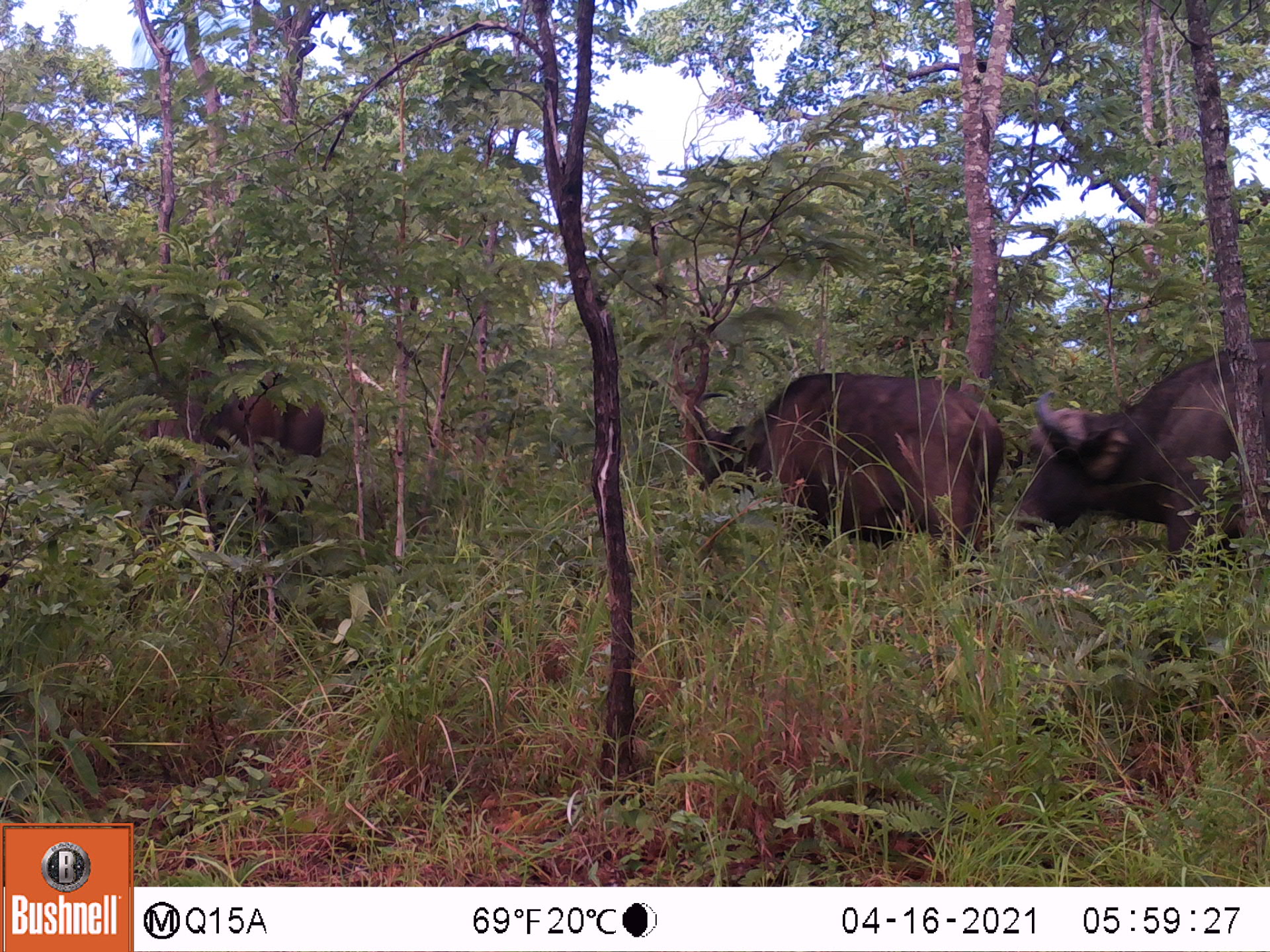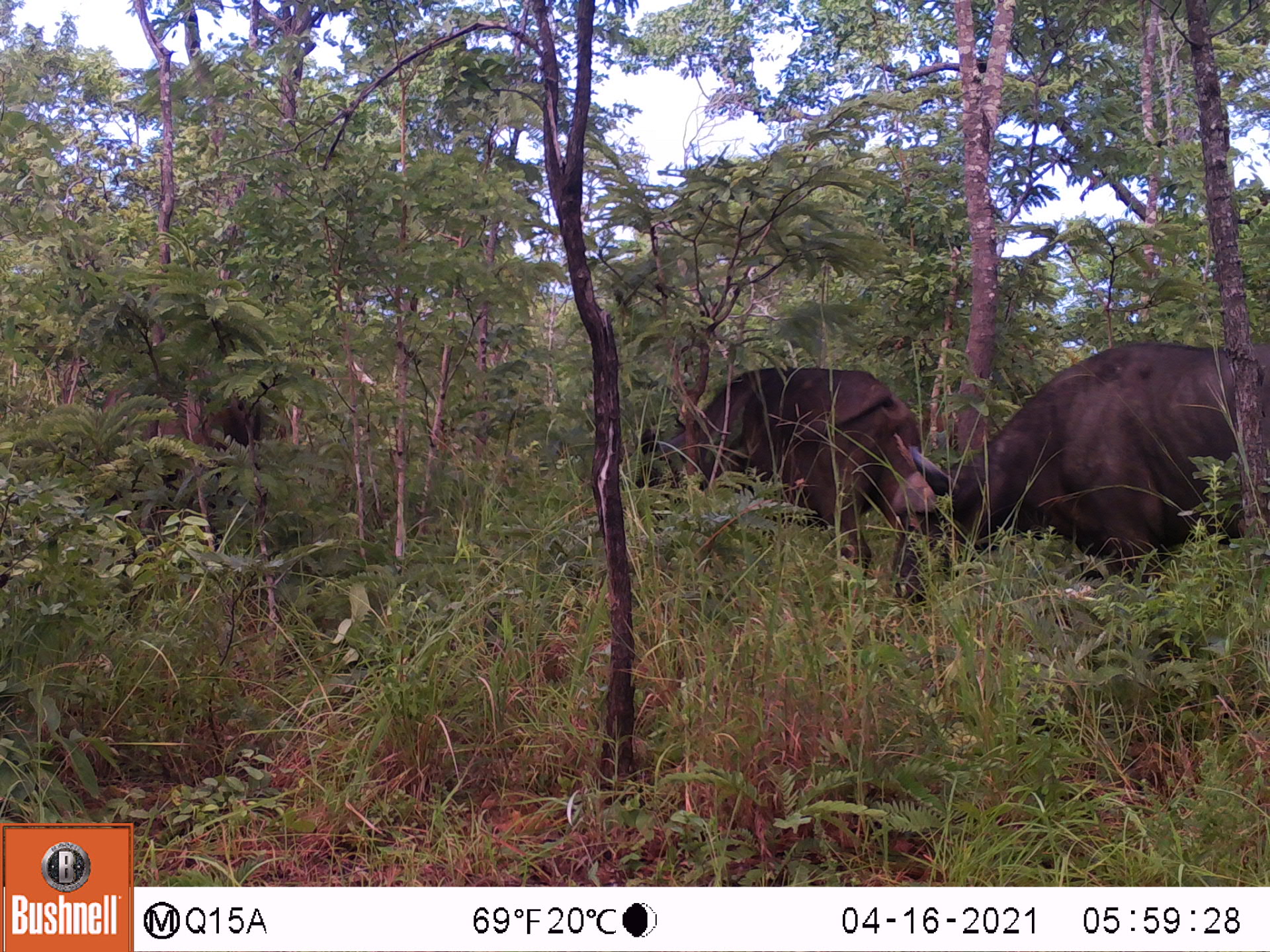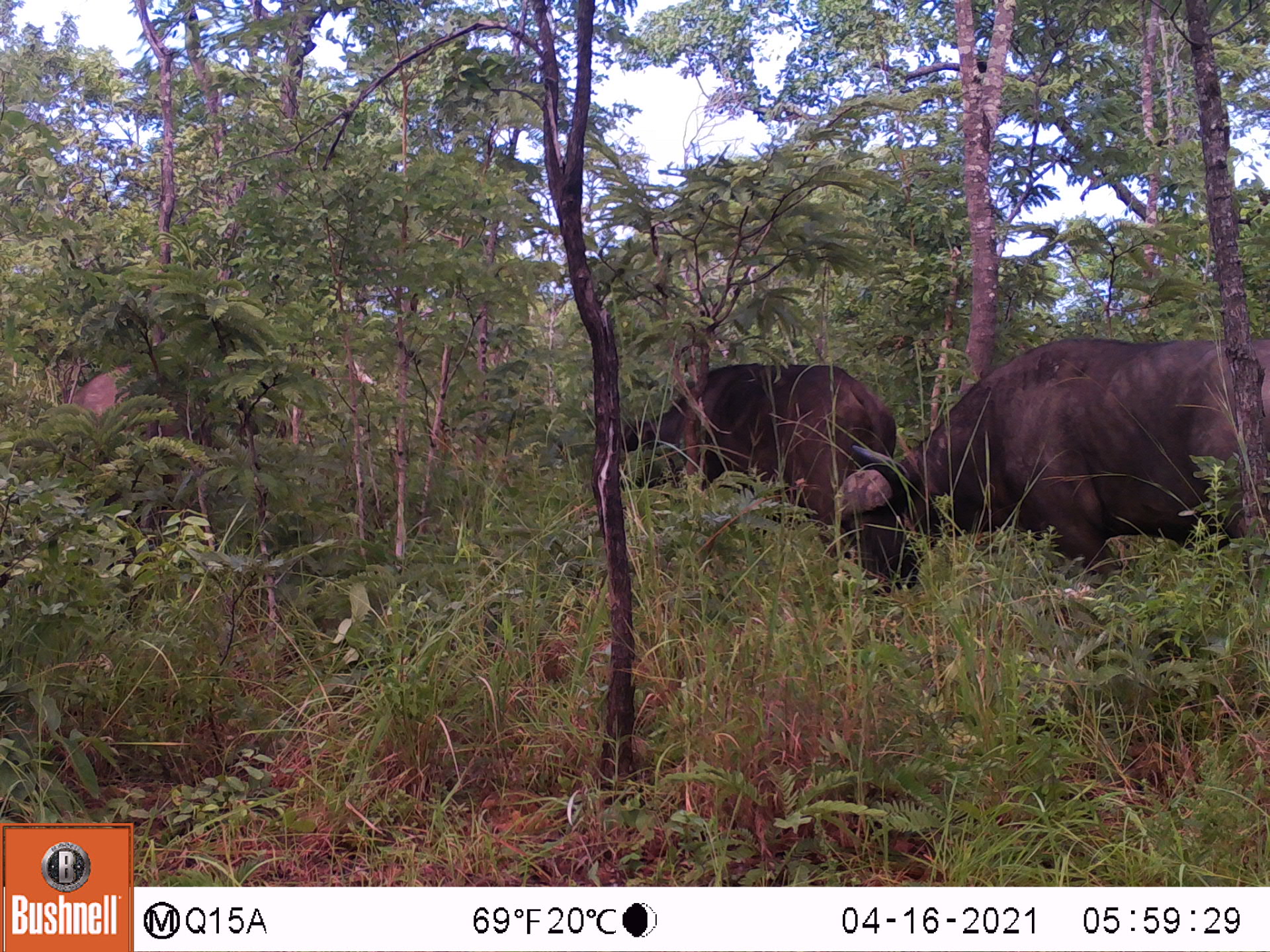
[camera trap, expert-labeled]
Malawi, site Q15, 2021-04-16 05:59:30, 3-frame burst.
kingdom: Animalia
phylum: Chordata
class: Mammalia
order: Artiodactyla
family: Bovidae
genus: Syncerus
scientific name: Syncerus caffer caffer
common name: cape buffalo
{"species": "cape buffalo (Syncerus caffer caffer)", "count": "3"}